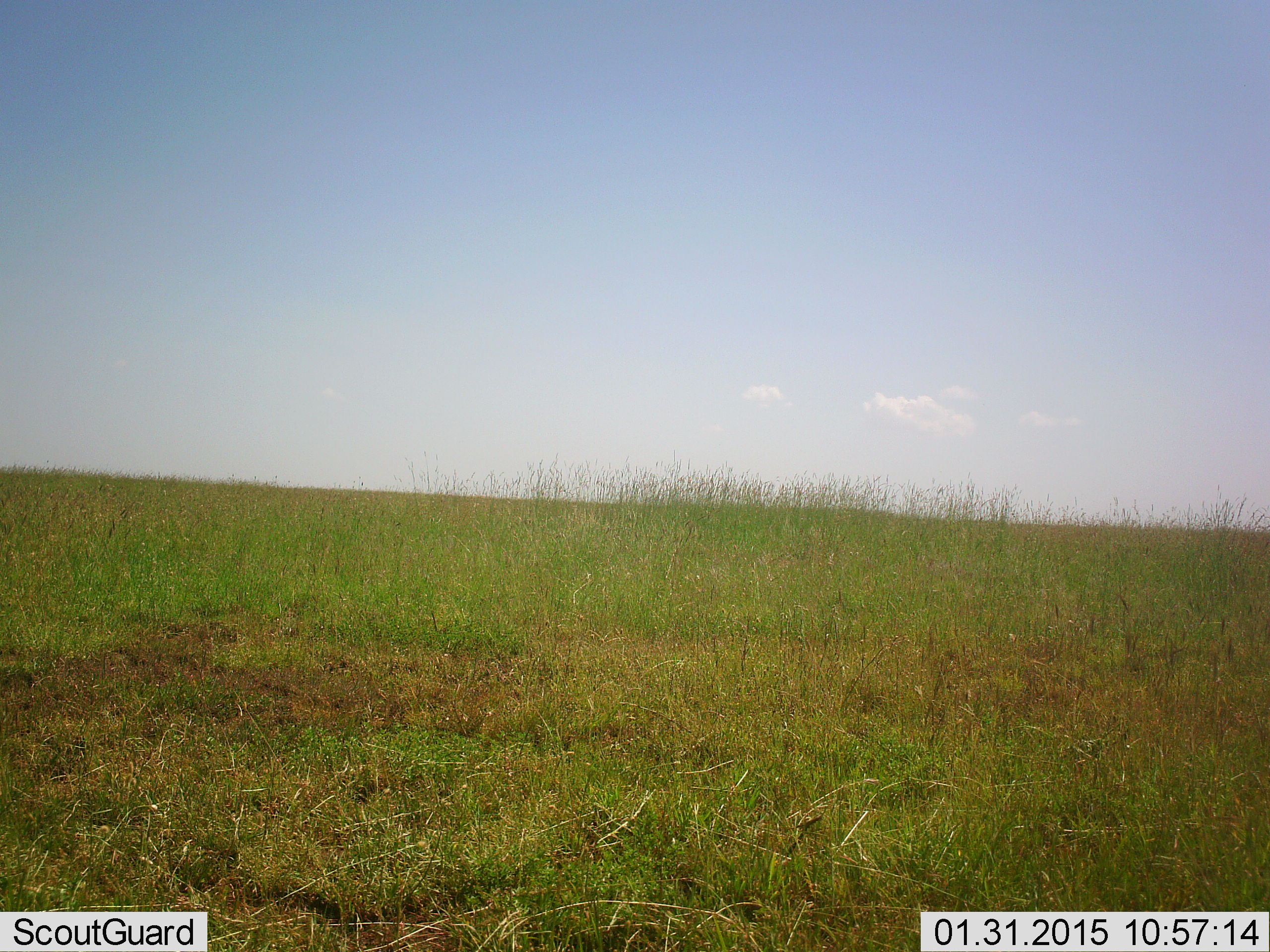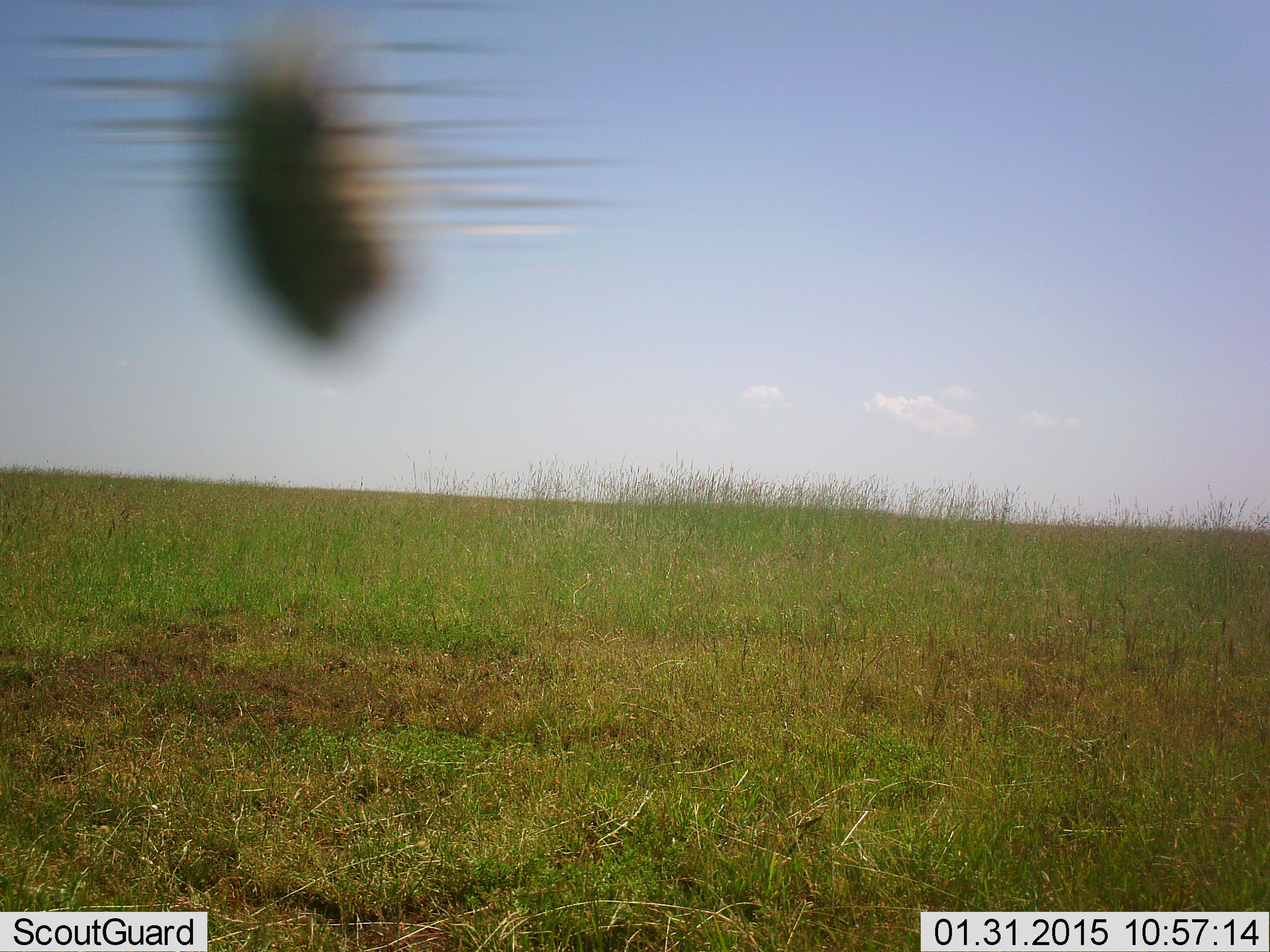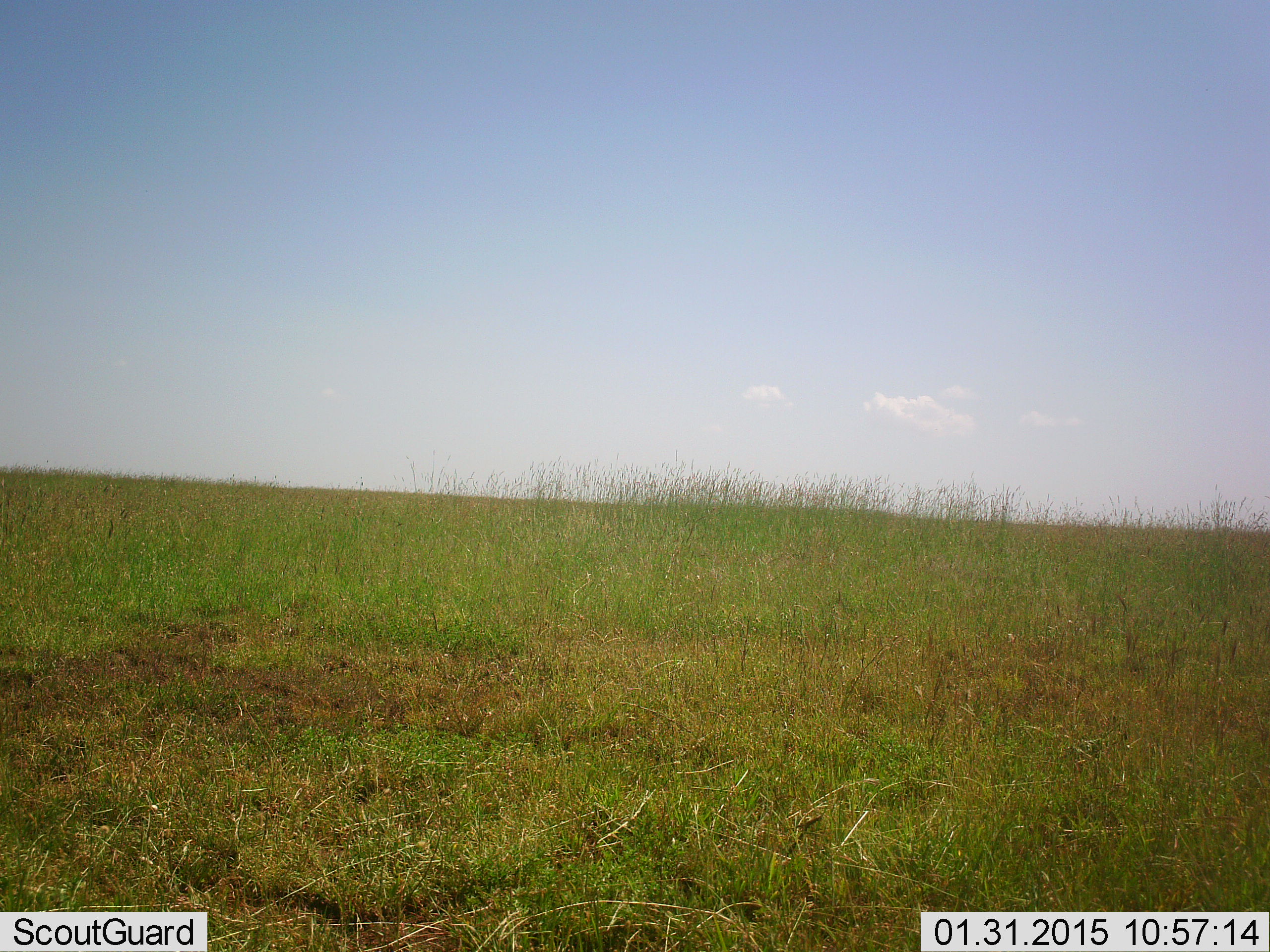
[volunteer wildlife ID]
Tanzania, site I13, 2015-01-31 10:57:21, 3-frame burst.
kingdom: Animalia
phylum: Arthropoda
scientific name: Arthropoda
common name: arthropods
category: insectspider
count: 1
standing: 0%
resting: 0%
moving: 100%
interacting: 0%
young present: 0%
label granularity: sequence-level